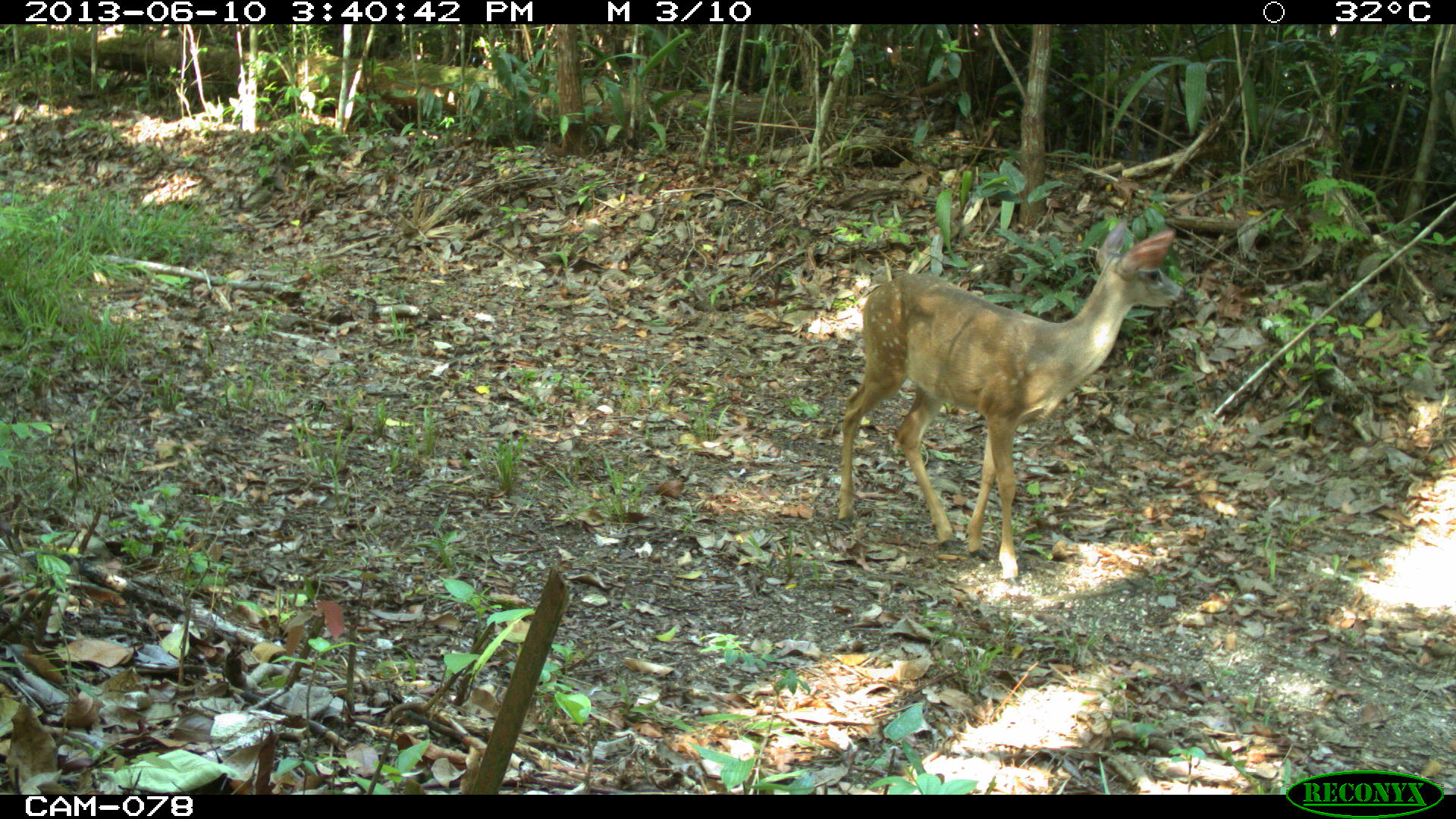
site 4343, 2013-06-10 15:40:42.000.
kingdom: Animalia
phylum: Chordata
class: Mammalia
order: Artiodactyla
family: Cervidae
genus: Odocoileus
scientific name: Odocoileus virginianus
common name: white-tailed deer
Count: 1.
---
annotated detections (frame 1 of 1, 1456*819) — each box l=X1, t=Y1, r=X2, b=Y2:
odocoileus virginianus: l=836, t=219, r=1185, b=579